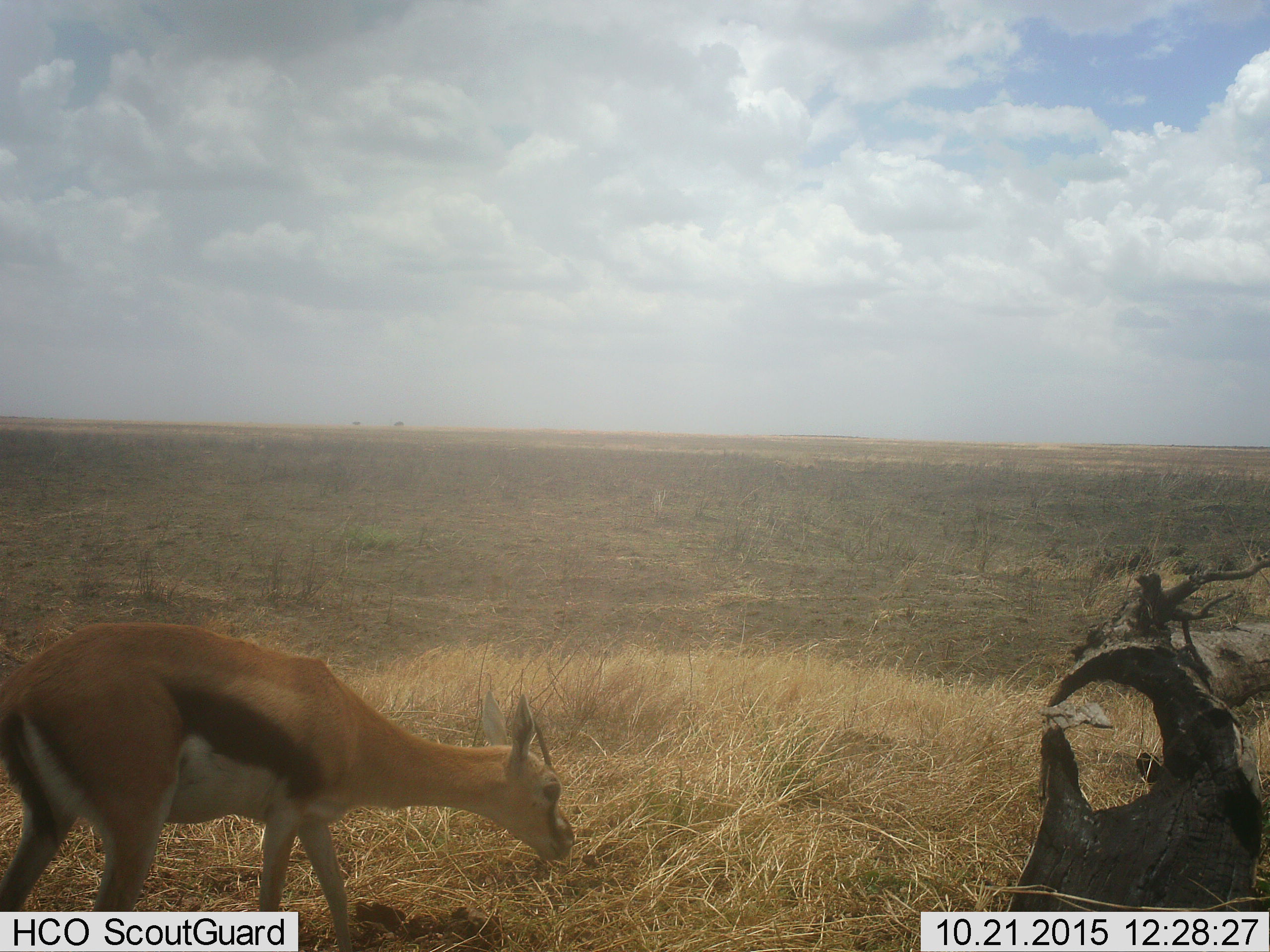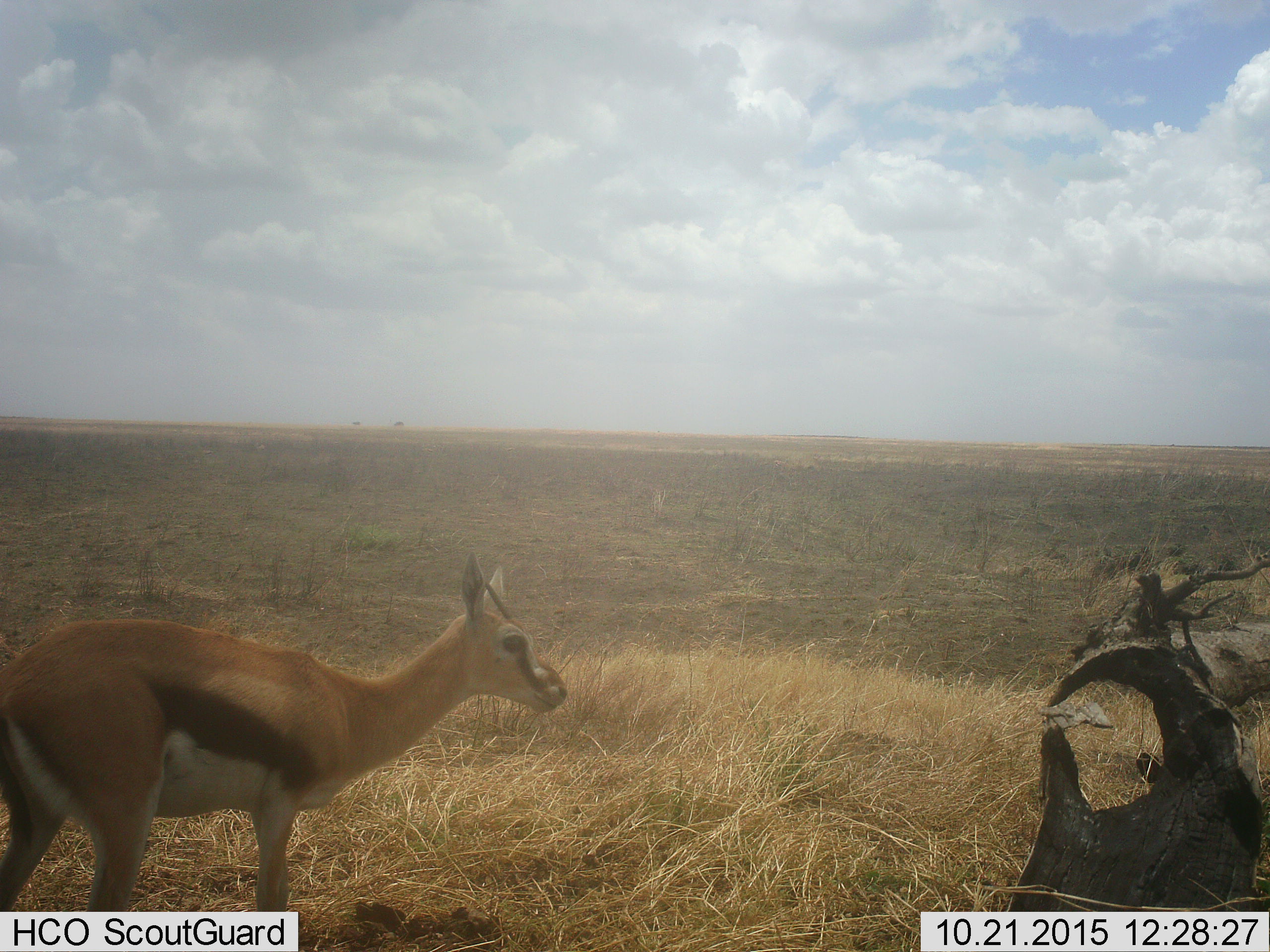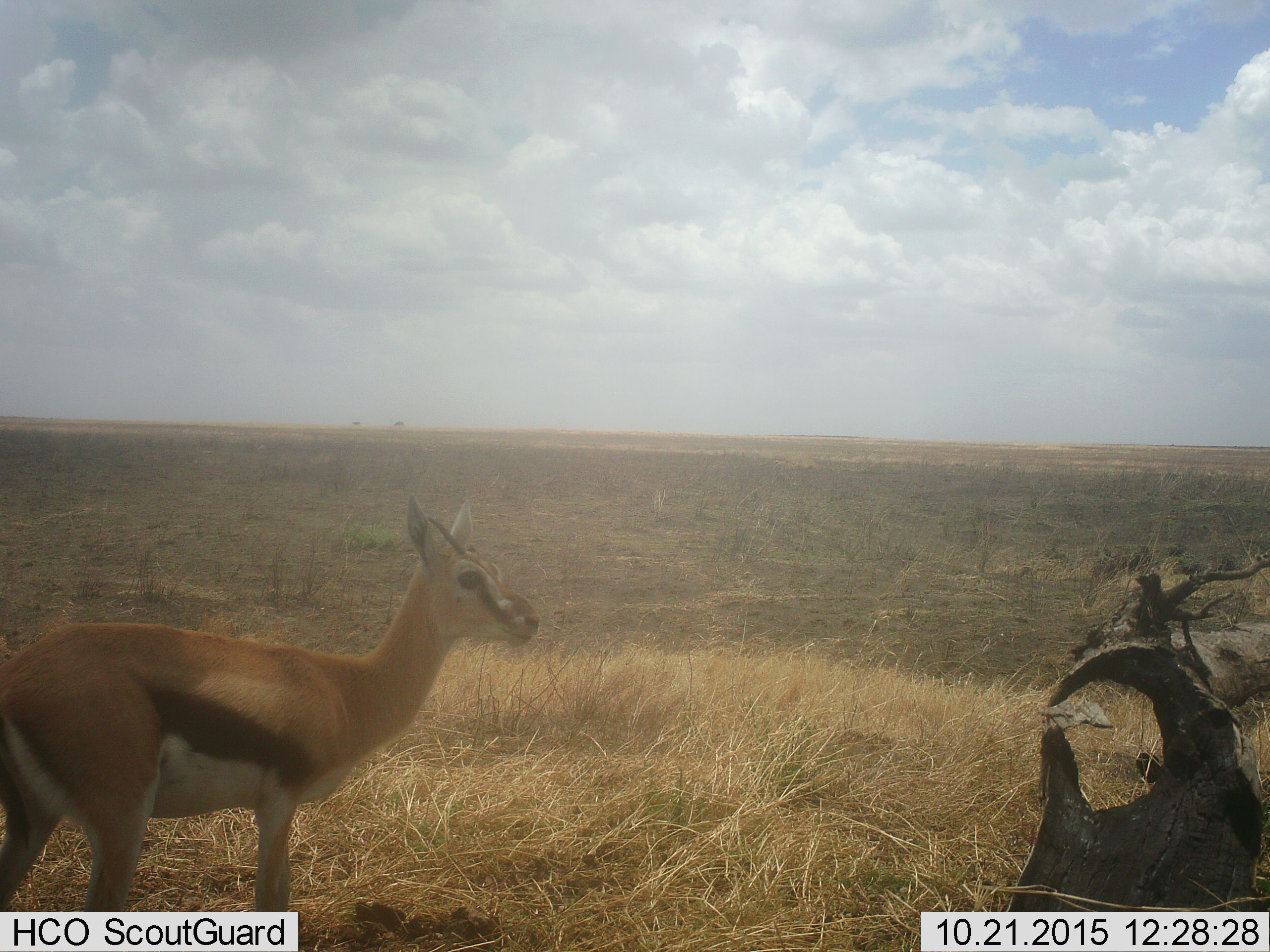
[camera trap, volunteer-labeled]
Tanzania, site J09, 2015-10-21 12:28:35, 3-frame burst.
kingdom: Animalia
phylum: Chordata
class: Mammalia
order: Artiodactyla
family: Bovidae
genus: Eudorcas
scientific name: Eudorcas thomsonii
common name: thomson's gazelle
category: gazellethomsons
Gazellethomsons (thomson's gazelle) (Eudorcas thomsonii), count 1. Behavior (volunteer vote fractions): standing 44%, resting 0%, moving 11%, interacting 0%. Young present (vote fraction): 0%. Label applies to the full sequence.